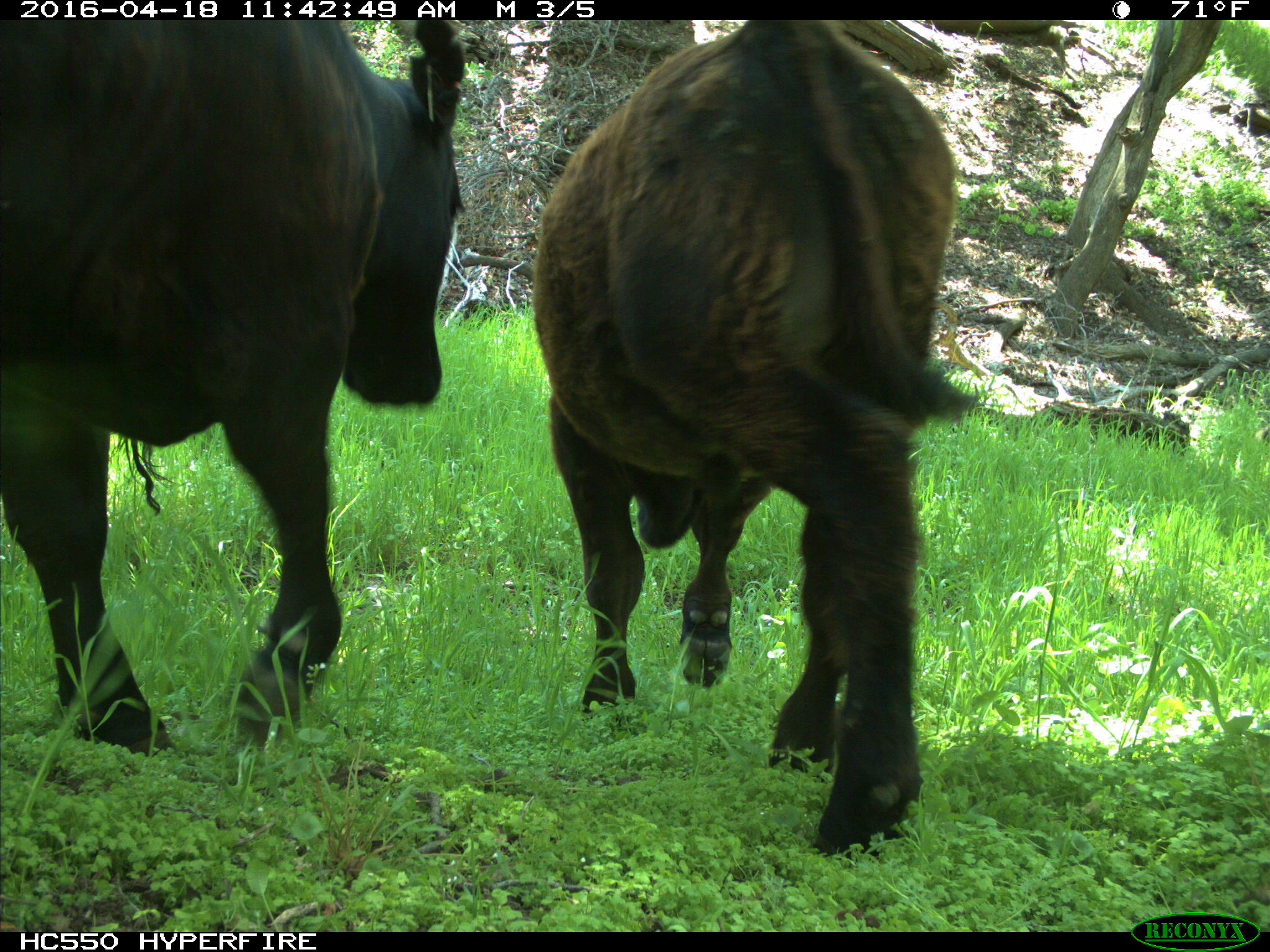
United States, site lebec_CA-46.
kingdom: Animalia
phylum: Chordata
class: Mammalia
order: Artiodactyla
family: Bovidae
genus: Bos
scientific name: Bos taurus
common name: domestic cow